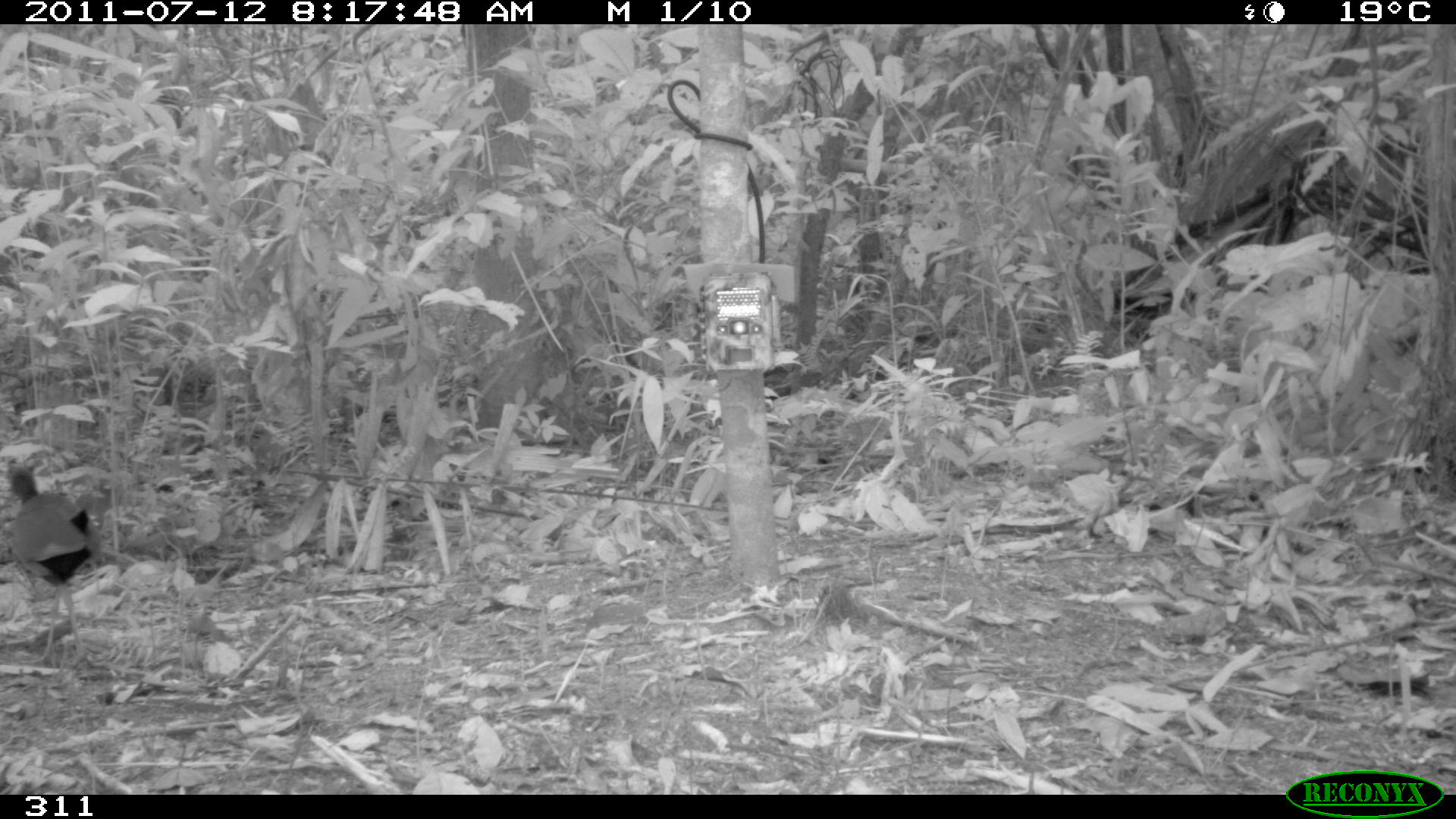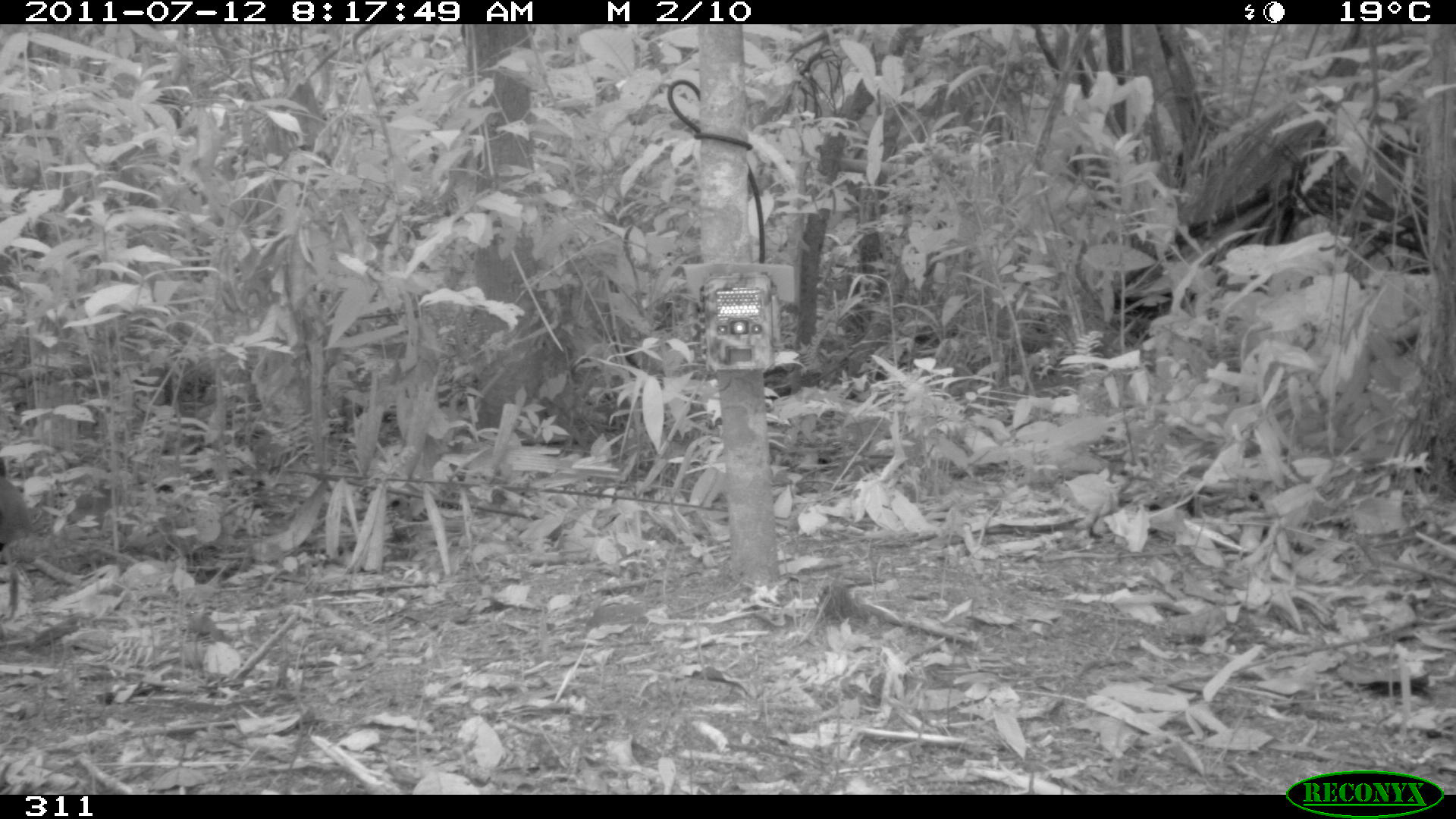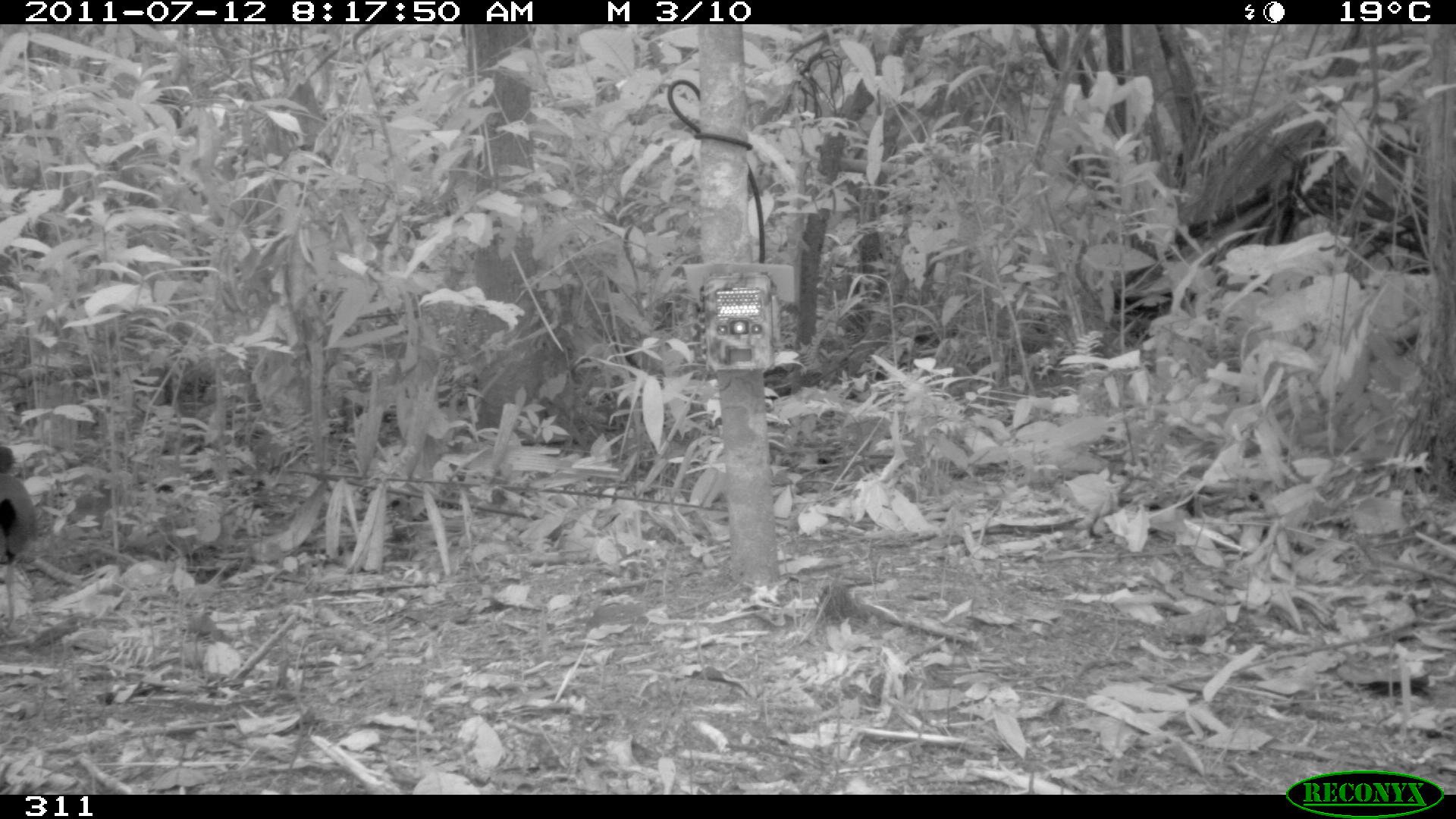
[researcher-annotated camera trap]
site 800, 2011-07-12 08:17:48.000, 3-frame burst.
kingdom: Animalia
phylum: Chordata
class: Aves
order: Gruiformes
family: Rallidae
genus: Aramides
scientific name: Aramides cajaneus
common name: gray-cowled wood-rail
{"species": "Aramides cajaneus (gray-cowled wood-rail)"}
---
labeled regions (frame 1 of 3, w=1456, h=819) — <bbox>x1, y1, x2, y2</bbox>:
aramides cajaneus: <bbox>1, 467, 102, 662</bbox>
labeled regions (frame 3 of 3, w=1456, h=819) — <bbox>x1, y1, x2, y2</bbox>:
aramides cajaneus: <bbox>0, 446, 37, 629</bbox>